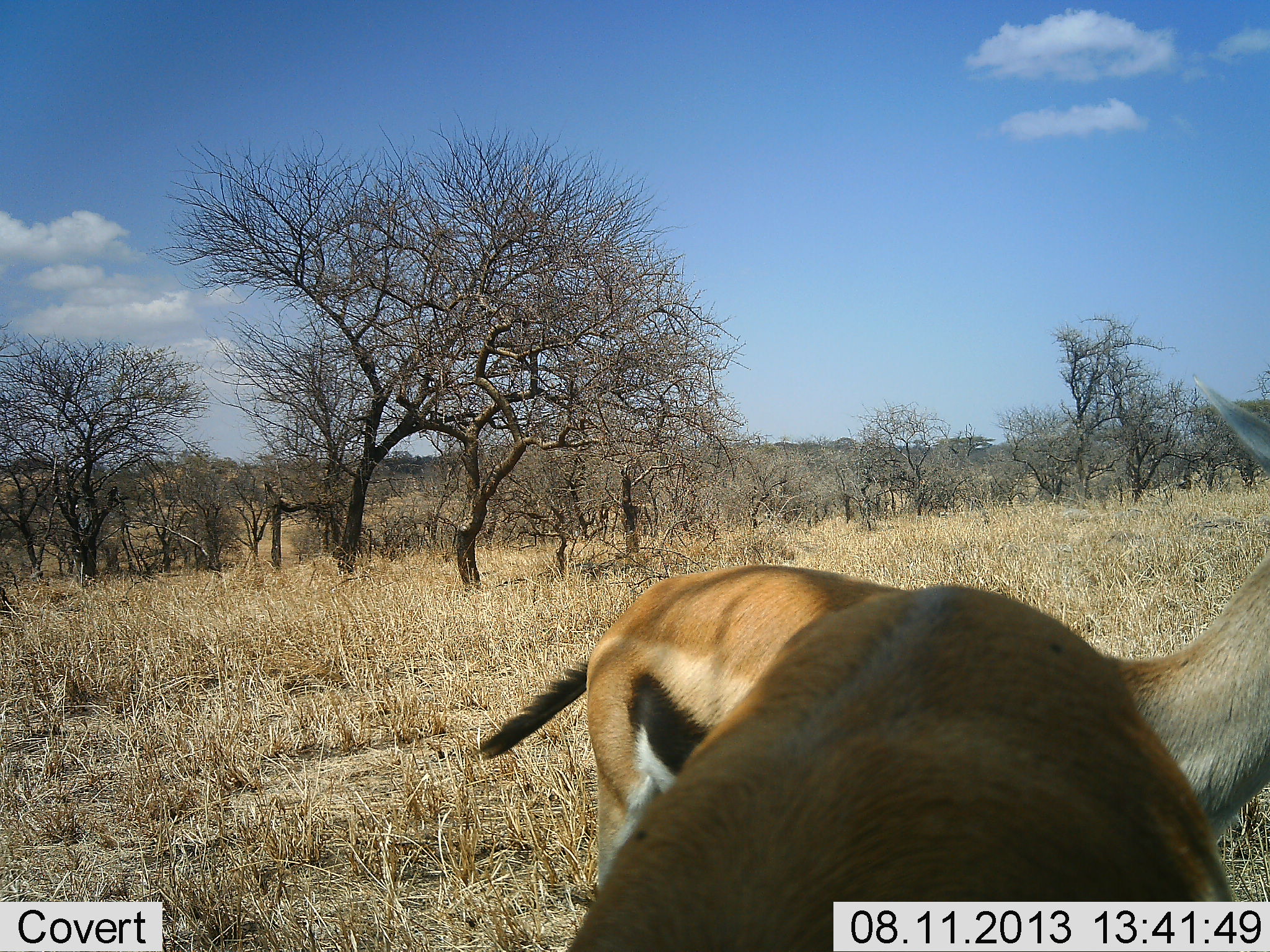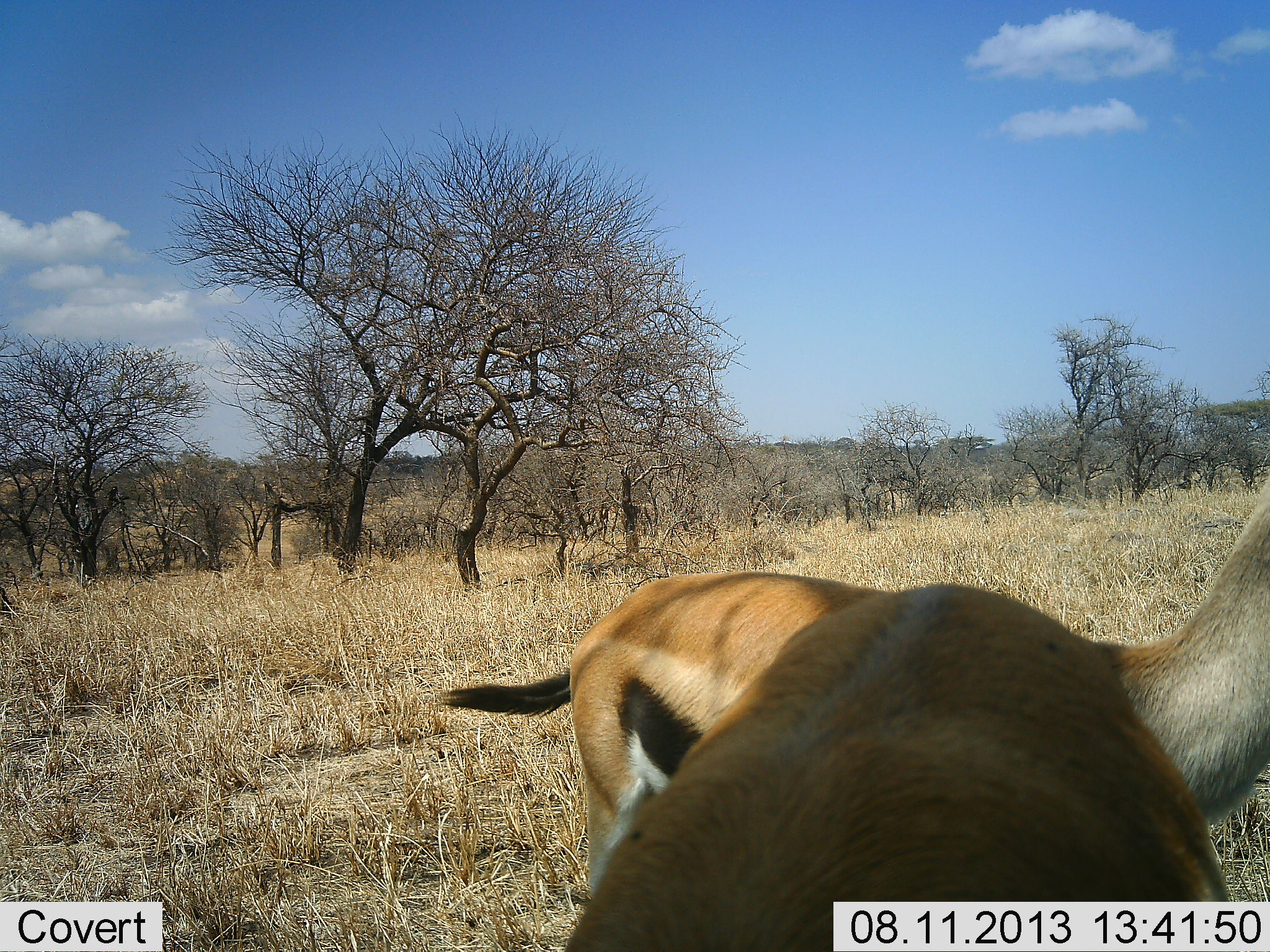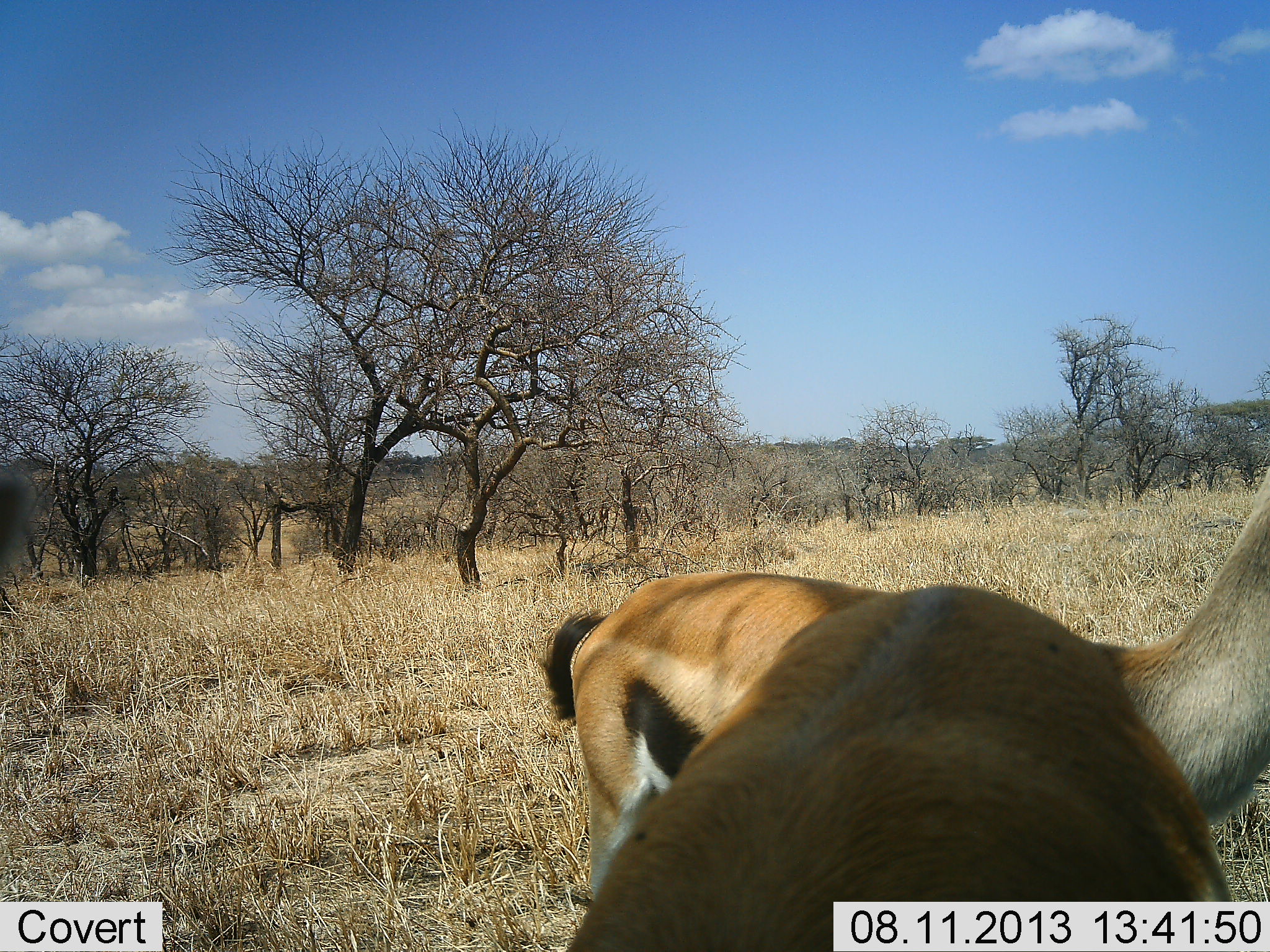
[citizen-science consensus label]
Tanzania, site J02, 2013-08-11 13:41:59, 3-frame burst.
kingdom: Animalia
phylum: Chordata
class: Mammalia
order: Artiodactyla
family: Bovidae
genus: Eudorcas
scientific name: Eudorcas thomsonii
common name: thomson's gazelle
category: gazellethomsons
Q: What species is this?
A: Gazellethomsons (thomson's gazelle) (Eudorcas thomsonii).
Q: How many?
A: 2.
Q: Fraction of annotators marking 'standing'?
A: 80%.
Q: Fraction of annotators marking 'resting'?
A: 9%.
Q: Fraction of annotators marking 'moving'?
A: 11%.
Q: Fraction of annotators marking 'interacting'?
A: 6%.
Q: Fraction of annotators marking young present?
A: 0%.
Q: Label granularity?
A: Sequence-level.